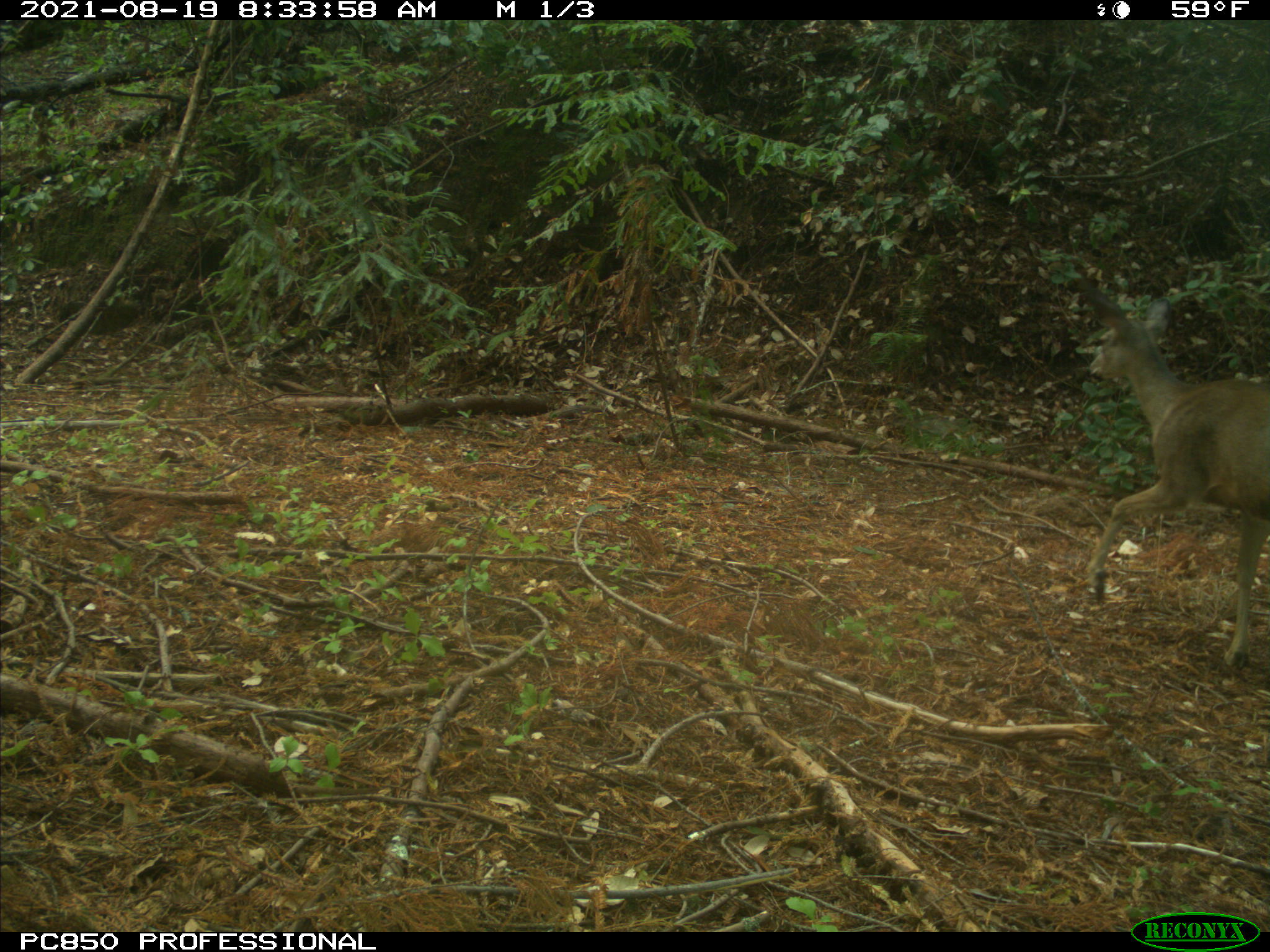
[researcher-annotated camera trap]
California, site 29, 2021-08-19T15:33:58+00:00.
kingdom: Animalia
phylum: Chordata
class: Mammalia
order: Artiodactyla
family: Cervidae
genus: Odocoileus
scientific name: Odocoileus hemionus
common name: mule deer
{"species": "mule deer (Odocoileus hemionus)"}